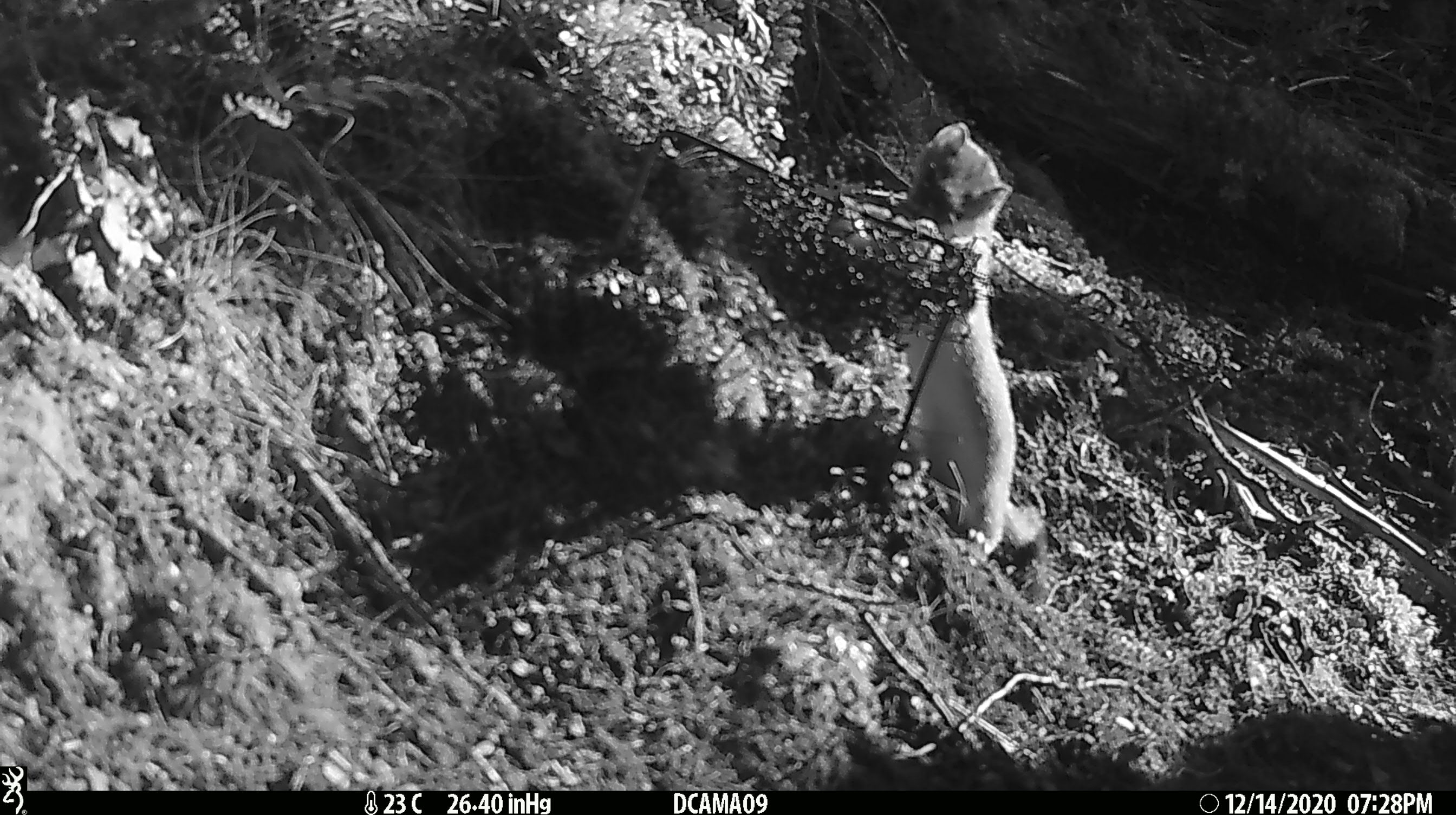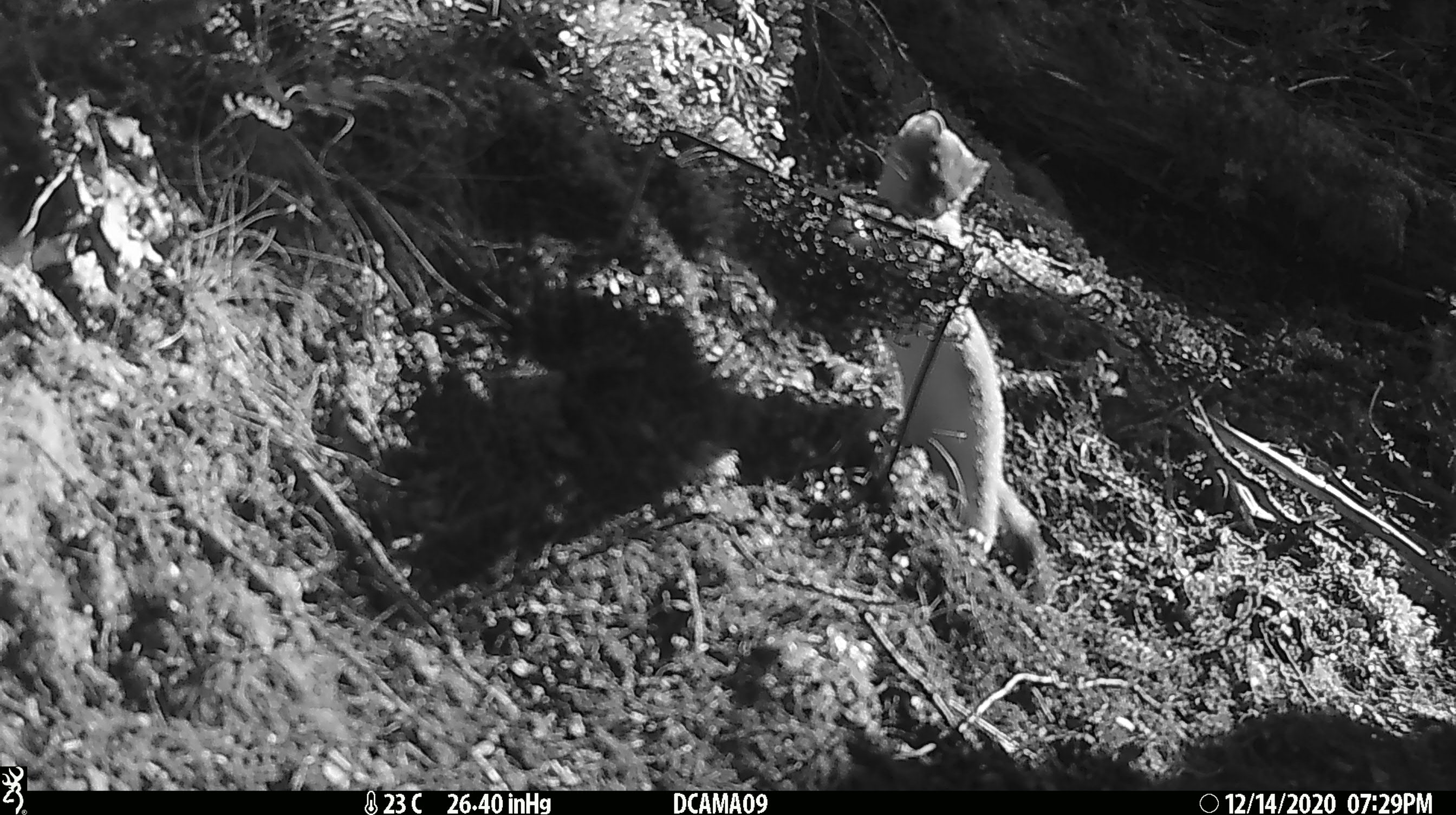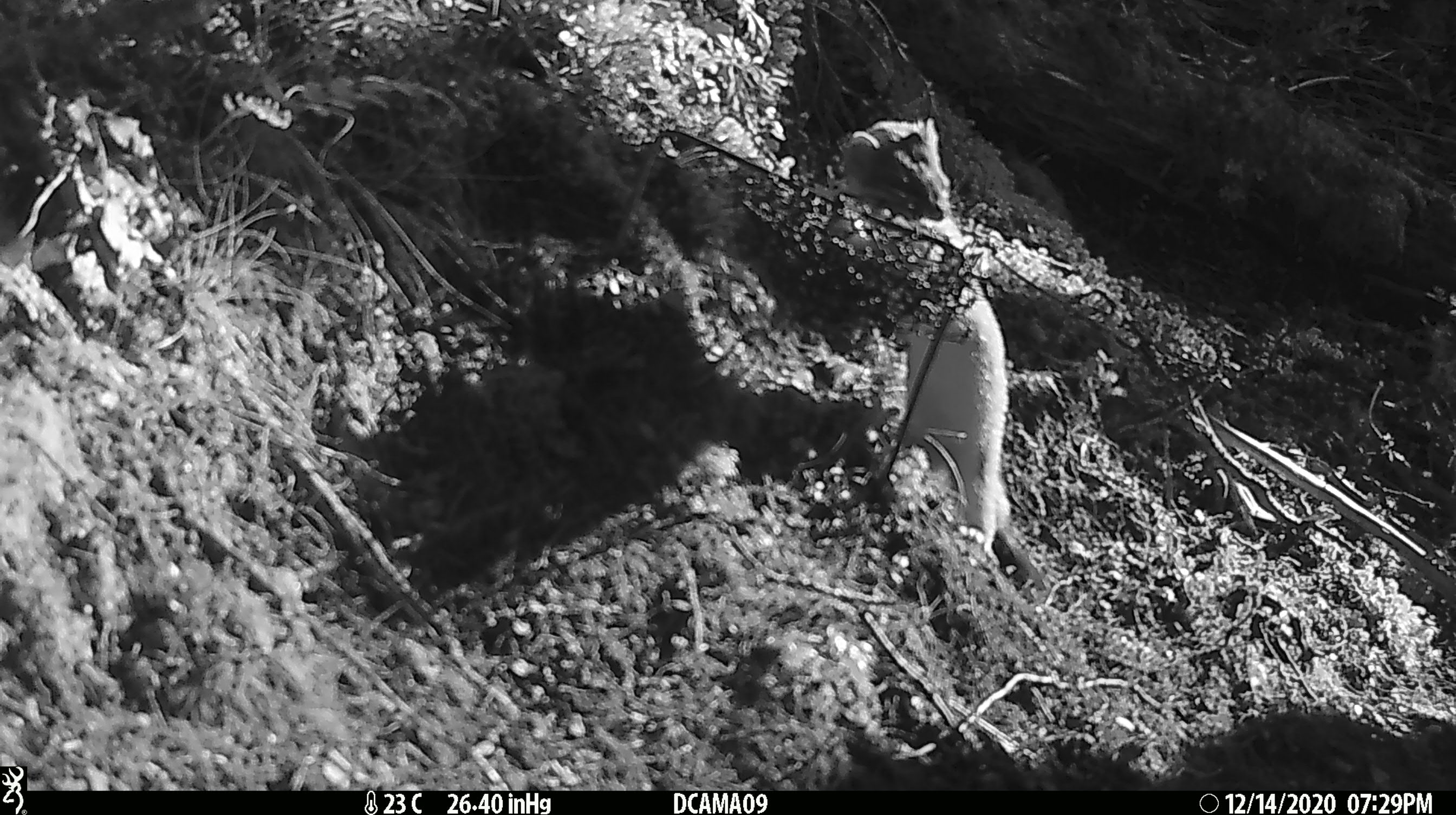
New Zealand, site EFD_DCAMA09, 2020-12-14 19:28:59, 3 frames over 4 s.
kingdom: Animalia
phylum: Chordata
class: Mammalia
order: Carnivora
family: Mustelidae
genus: Mustela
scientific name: Mustela erminea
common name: stoat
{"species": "stoat (Mustela erminea)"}